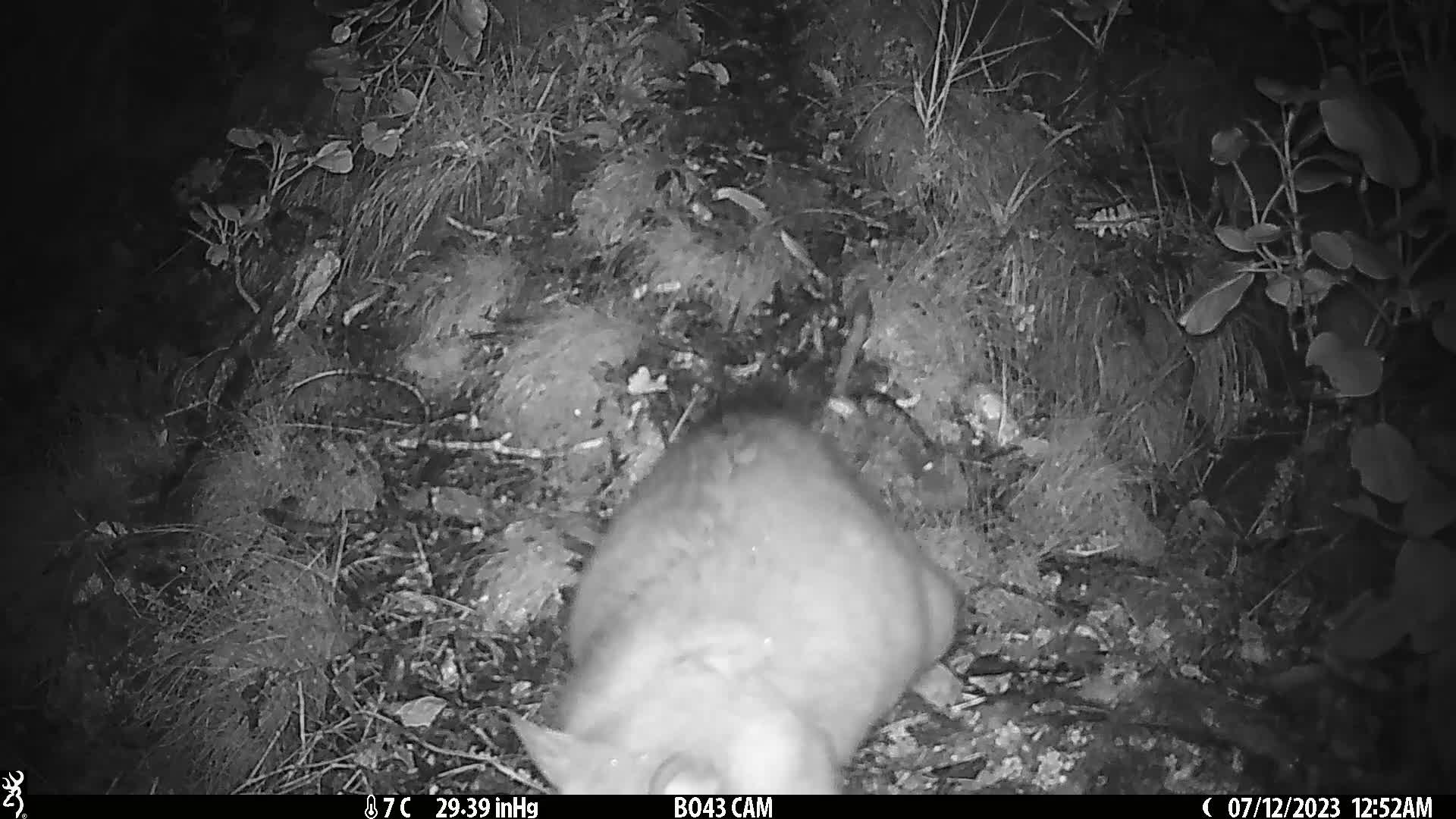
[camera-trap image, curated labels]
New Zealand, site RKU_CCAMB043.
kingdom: Animalia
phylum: Chordata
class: Mammalia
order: Diprotodontia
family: Phalangeridae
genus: Trichosurus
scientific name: Trichosurus vulpecula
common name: common brushtail possum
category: possum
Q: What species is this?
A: Possum (common brushtail possum) (Trichosurus vulpecula).